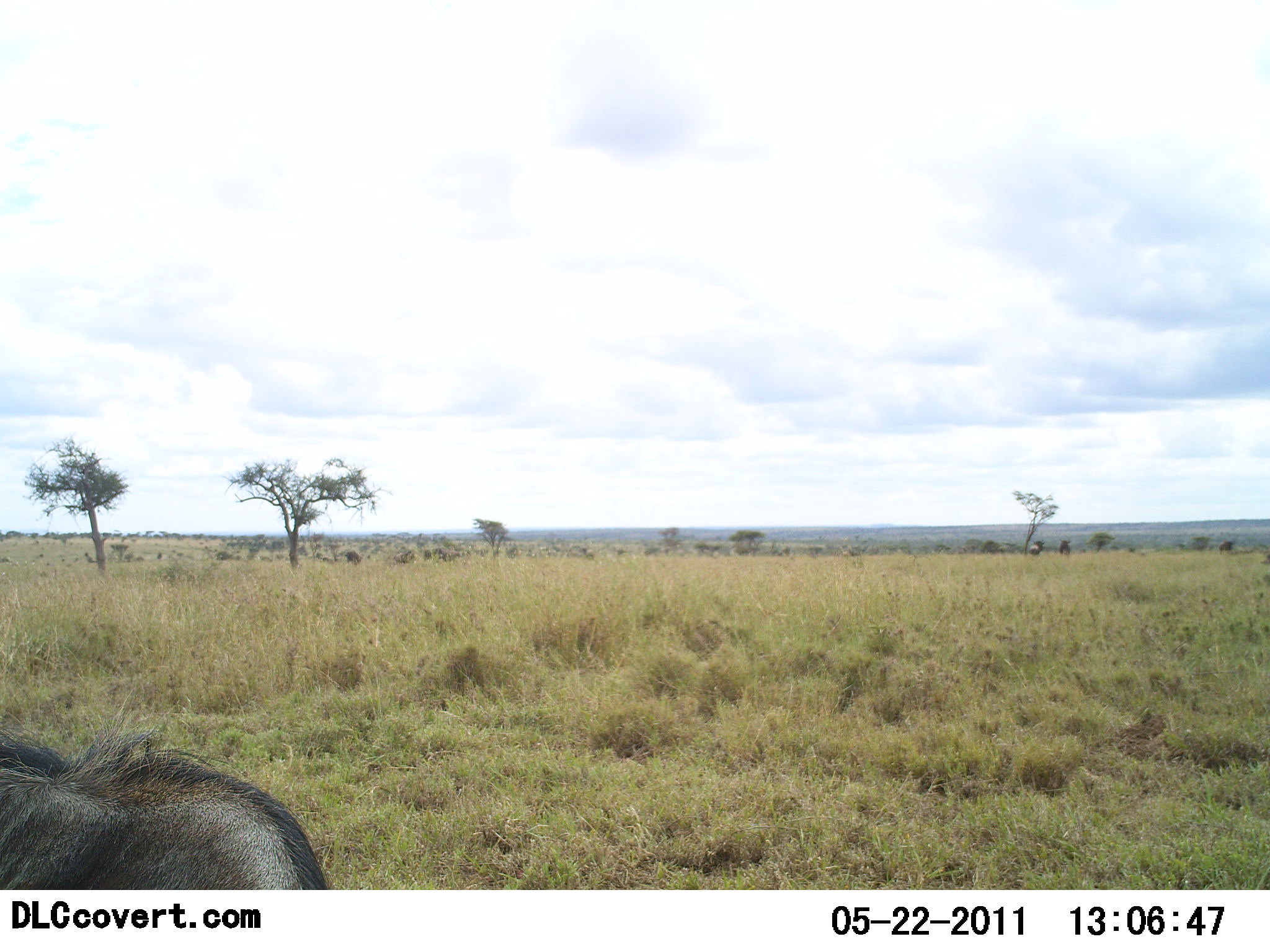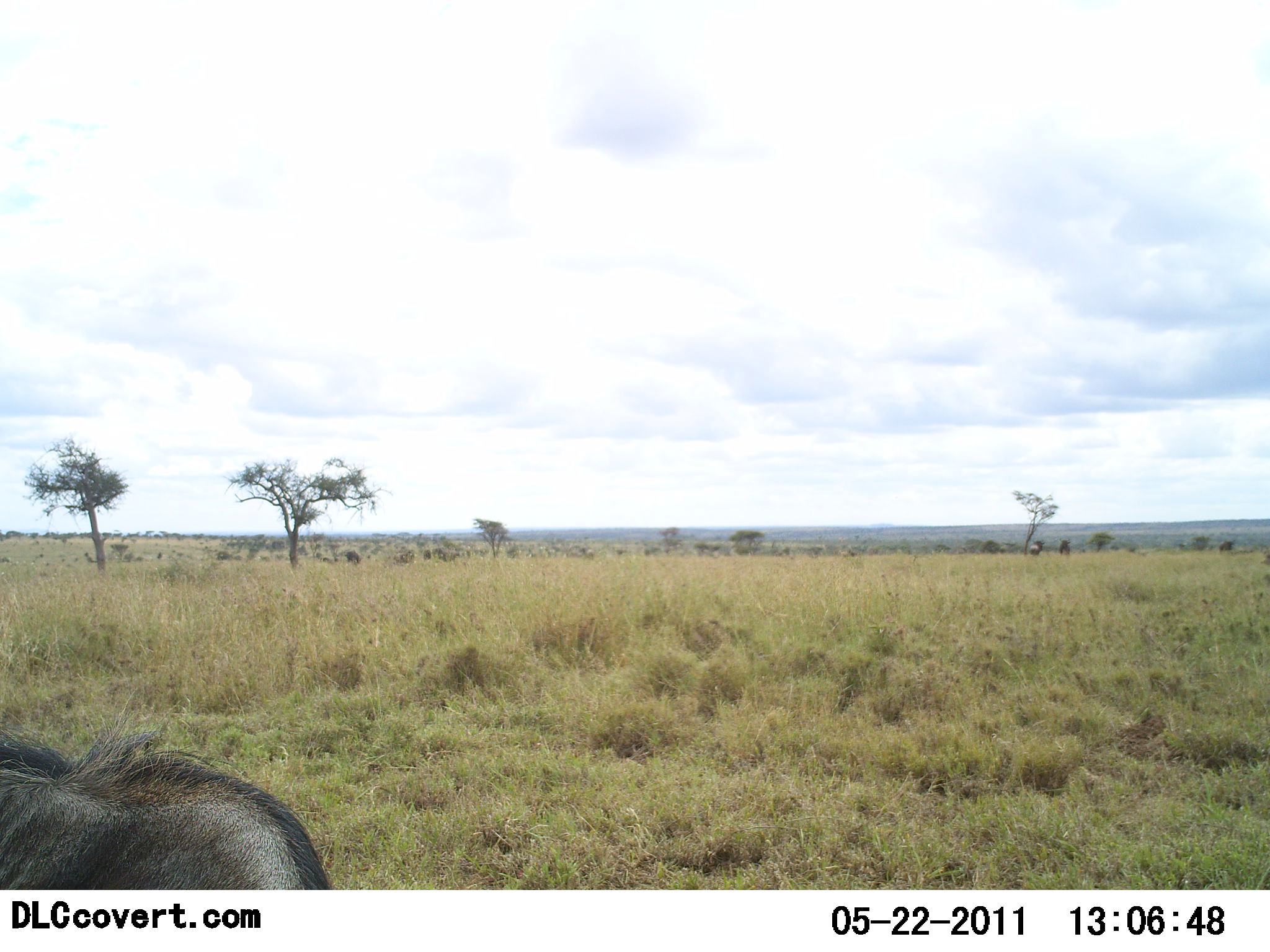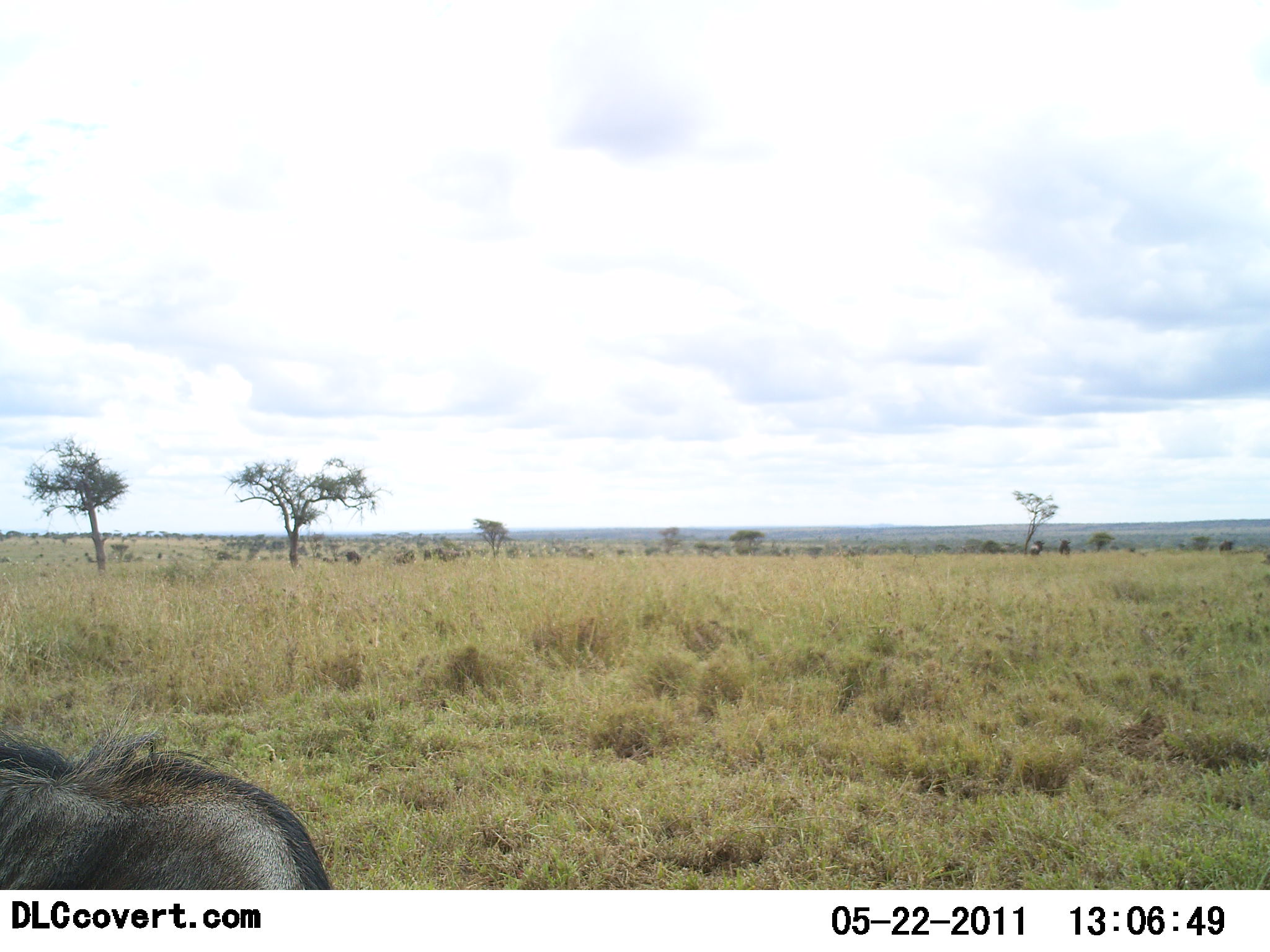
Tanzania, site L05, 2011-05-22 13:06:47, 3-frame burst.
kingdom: Animalia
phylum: Chordata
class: Mammalia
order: Artiodactyla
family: Bovidae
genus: Connochaetes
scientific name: Connochaetes taurinus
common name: blue wildebeest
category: wildebeest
Wildebeest (blue wildebeest) (Connochaetes taurinus), count 1. Behavior (volunteer vote fractions): standing 40%, resting 40%, moving 10%, interacting 0%. Young present (vote fraction): 0%. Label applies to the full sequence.